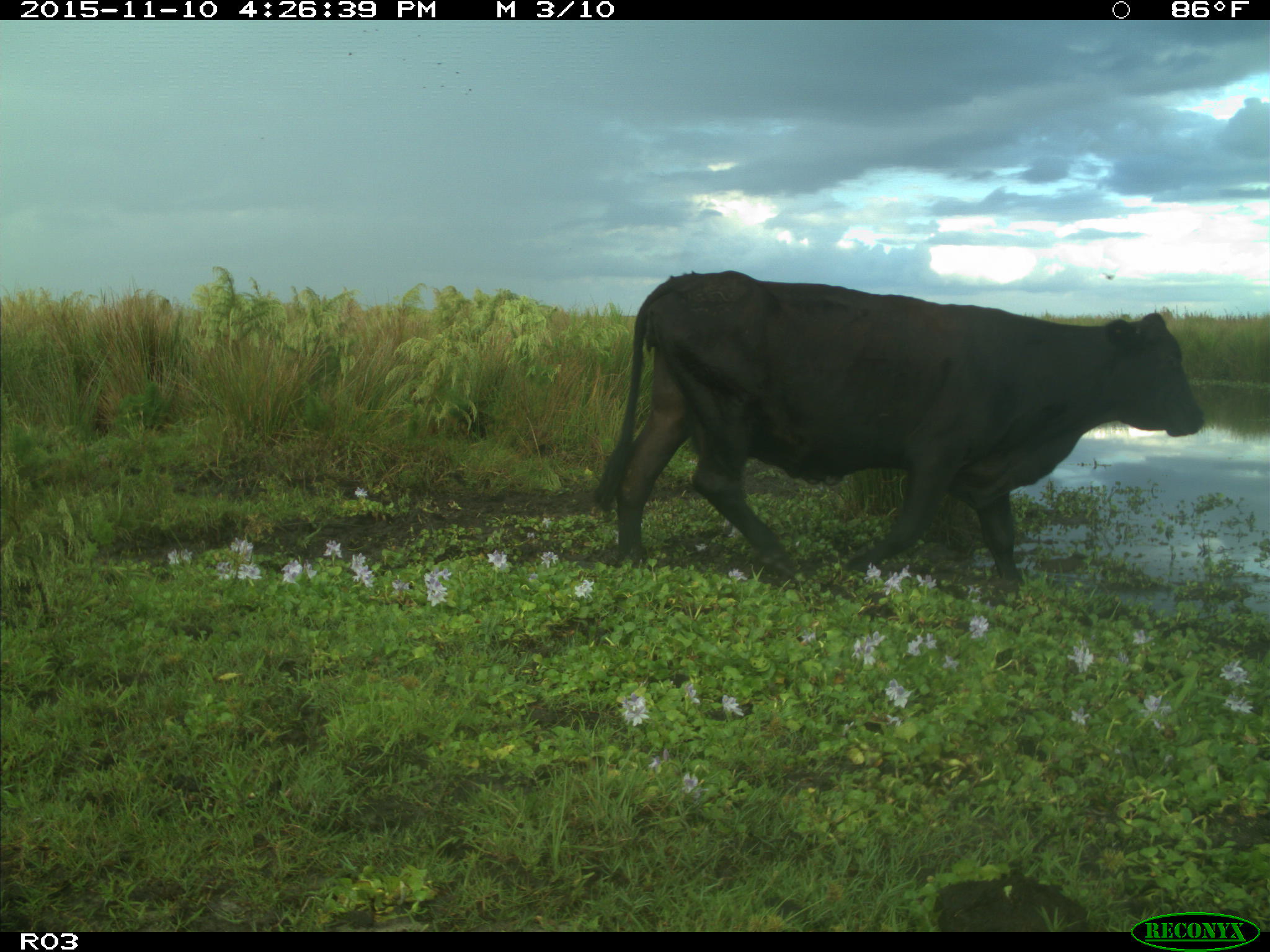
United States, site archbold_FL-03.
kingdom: Animalia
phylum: Chordata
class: Mammalia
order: Artiodactyla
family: Bovidae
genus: Bos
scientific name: Bos taurus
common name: domestic cow